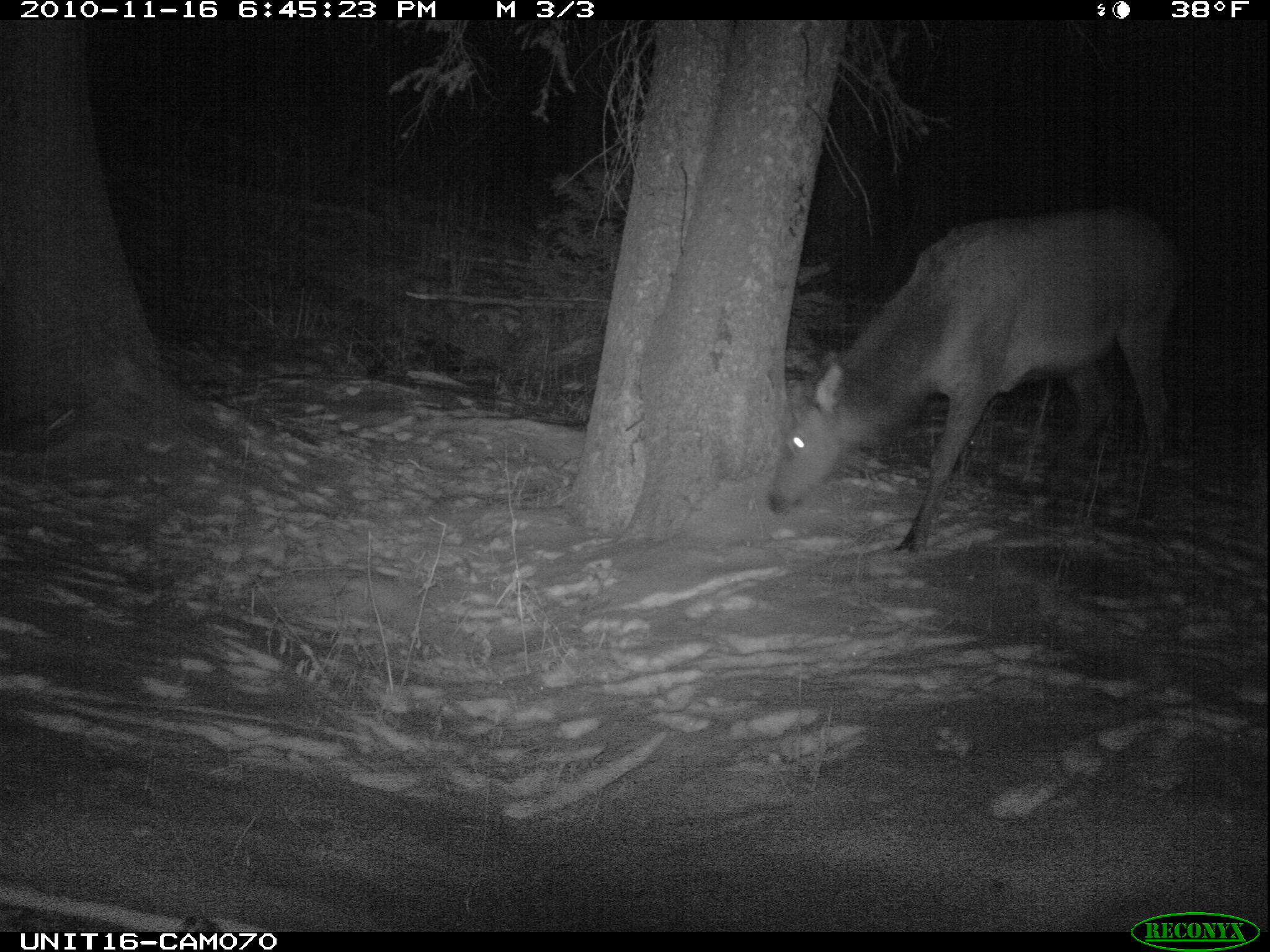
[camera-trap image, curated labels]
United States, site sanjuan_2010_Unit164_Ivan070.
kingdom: Animalia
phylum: Chordata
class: Mammalia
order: Artiodactyla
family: Cervidae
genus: Cervus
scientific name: Cervus elaphus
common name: red deer